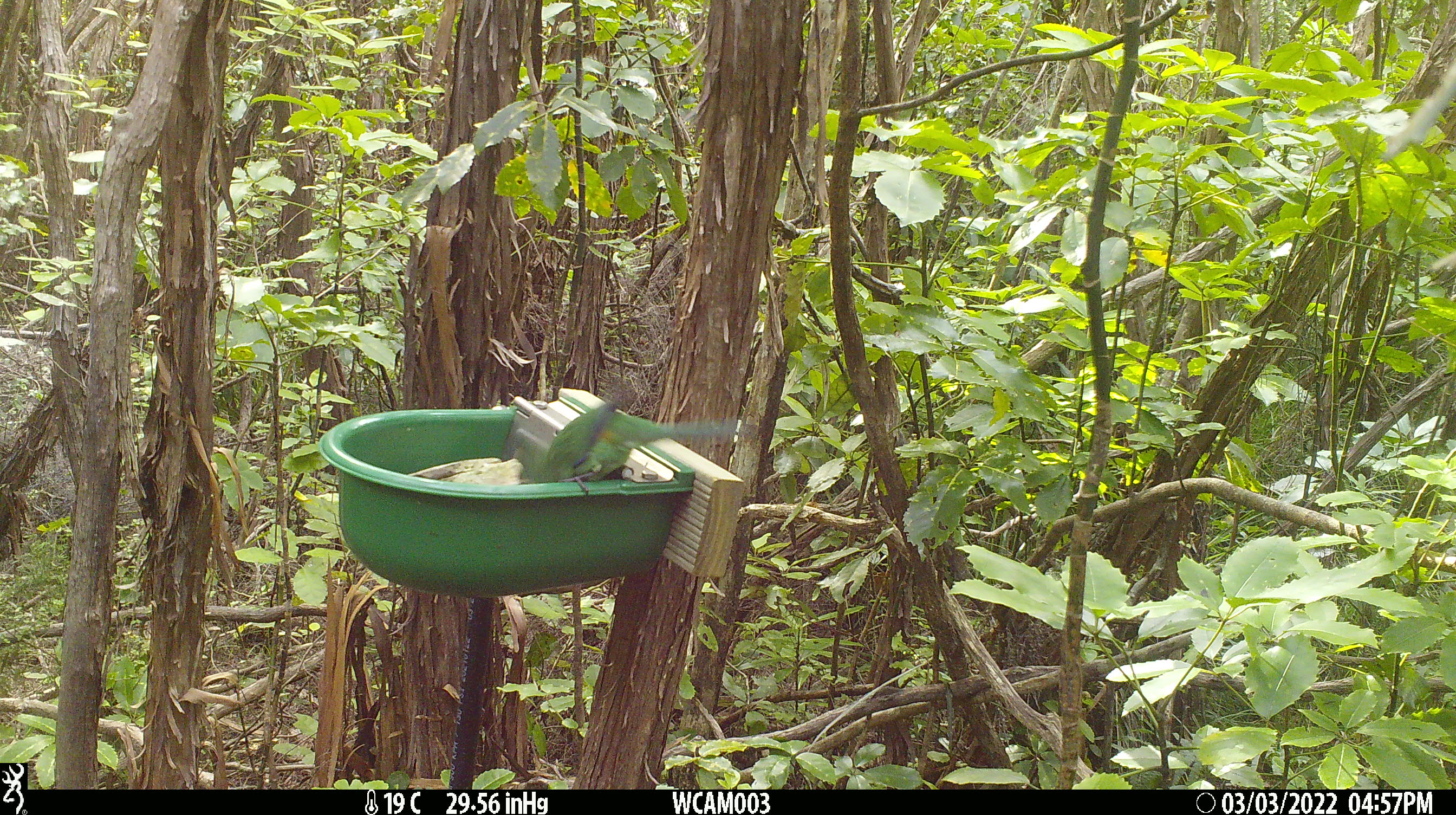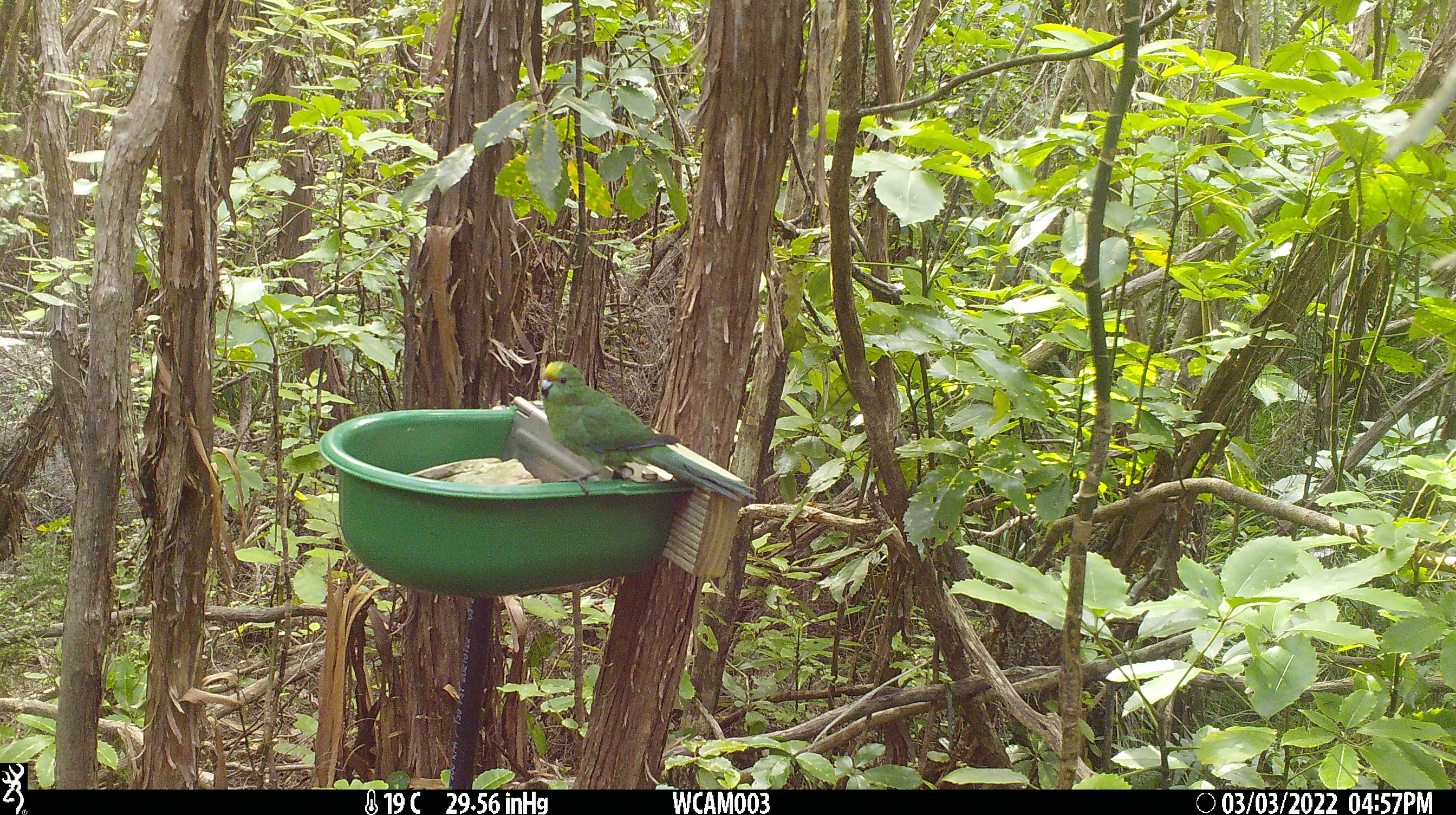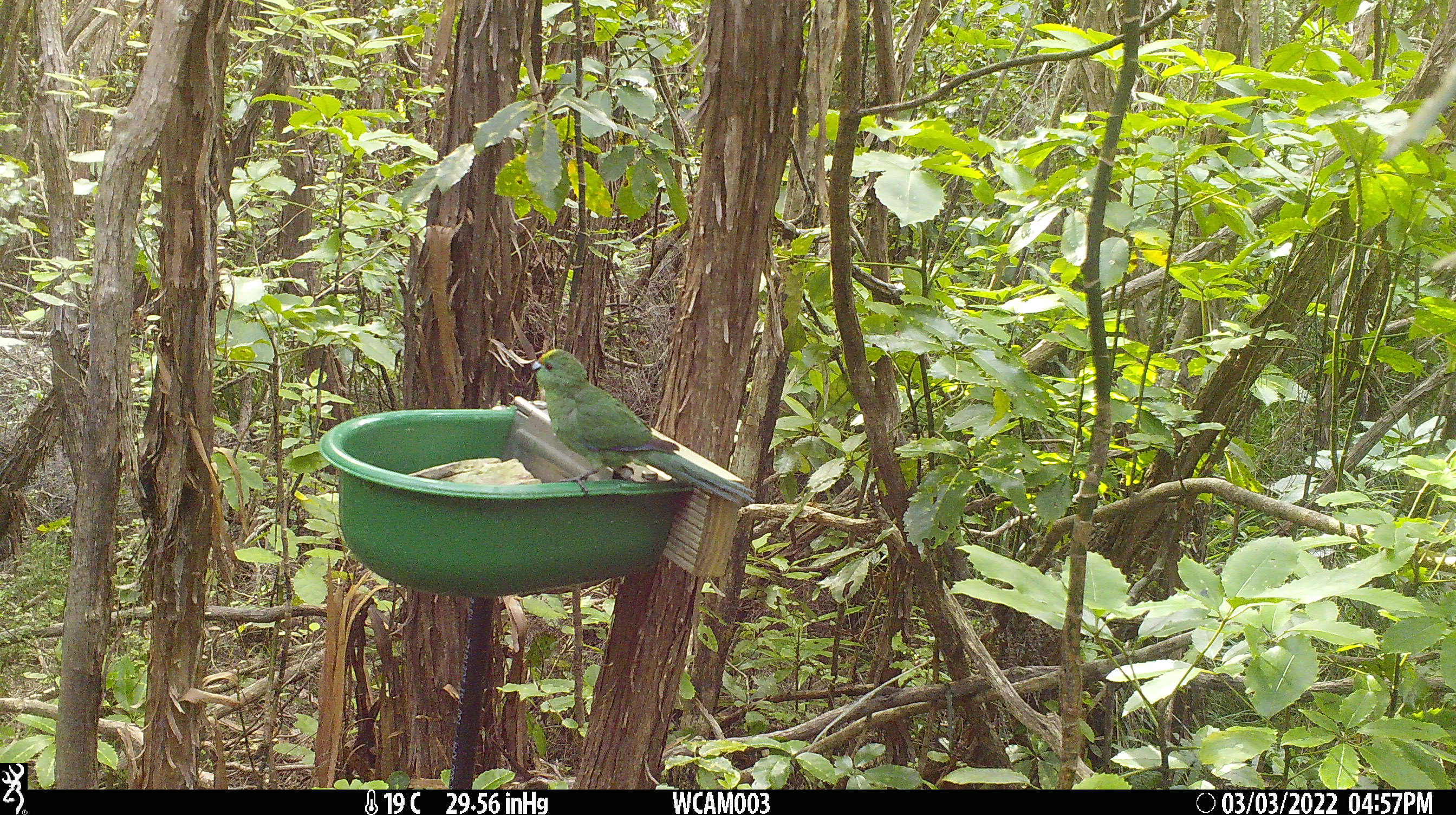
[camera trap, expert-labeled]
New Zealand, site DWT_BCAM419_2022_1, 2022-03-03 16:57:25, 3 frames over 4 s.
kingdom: Animalia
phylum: Chordata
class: Aves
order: Psittaciformes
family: Psittaculidae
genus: Cyanoramphus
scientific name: Cyanoramphus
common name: parakeet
Parakeet (Cyanoramphus).